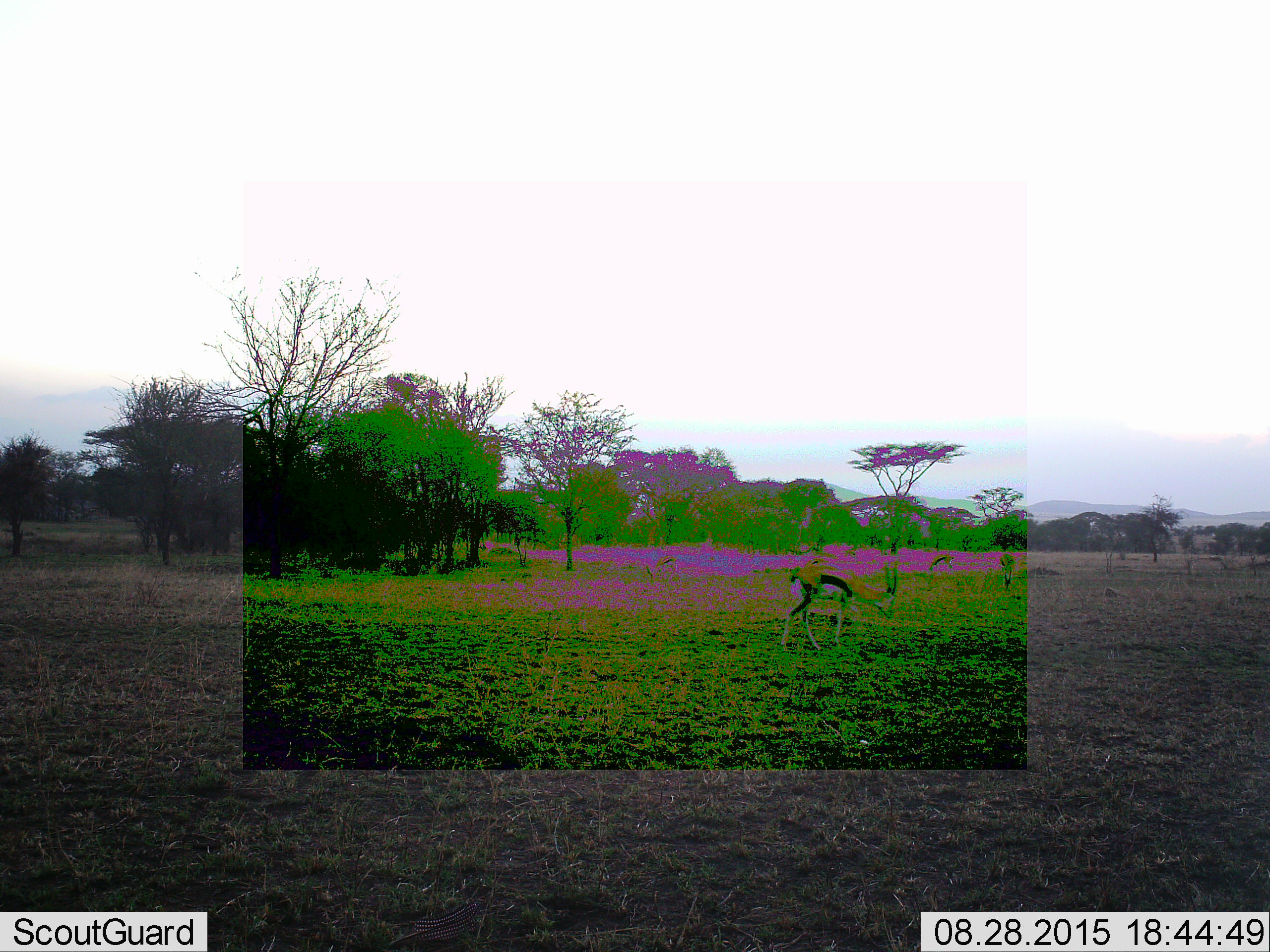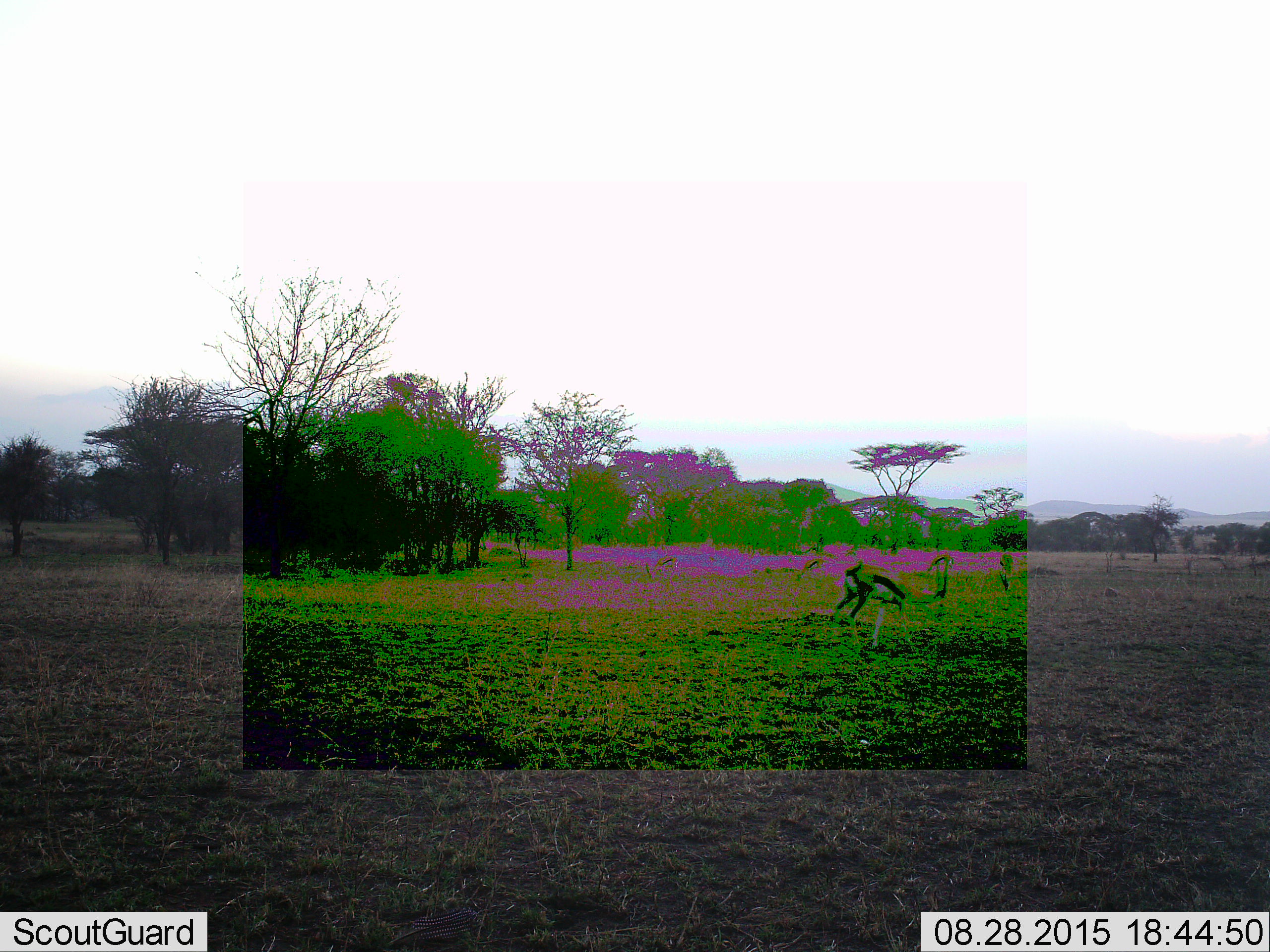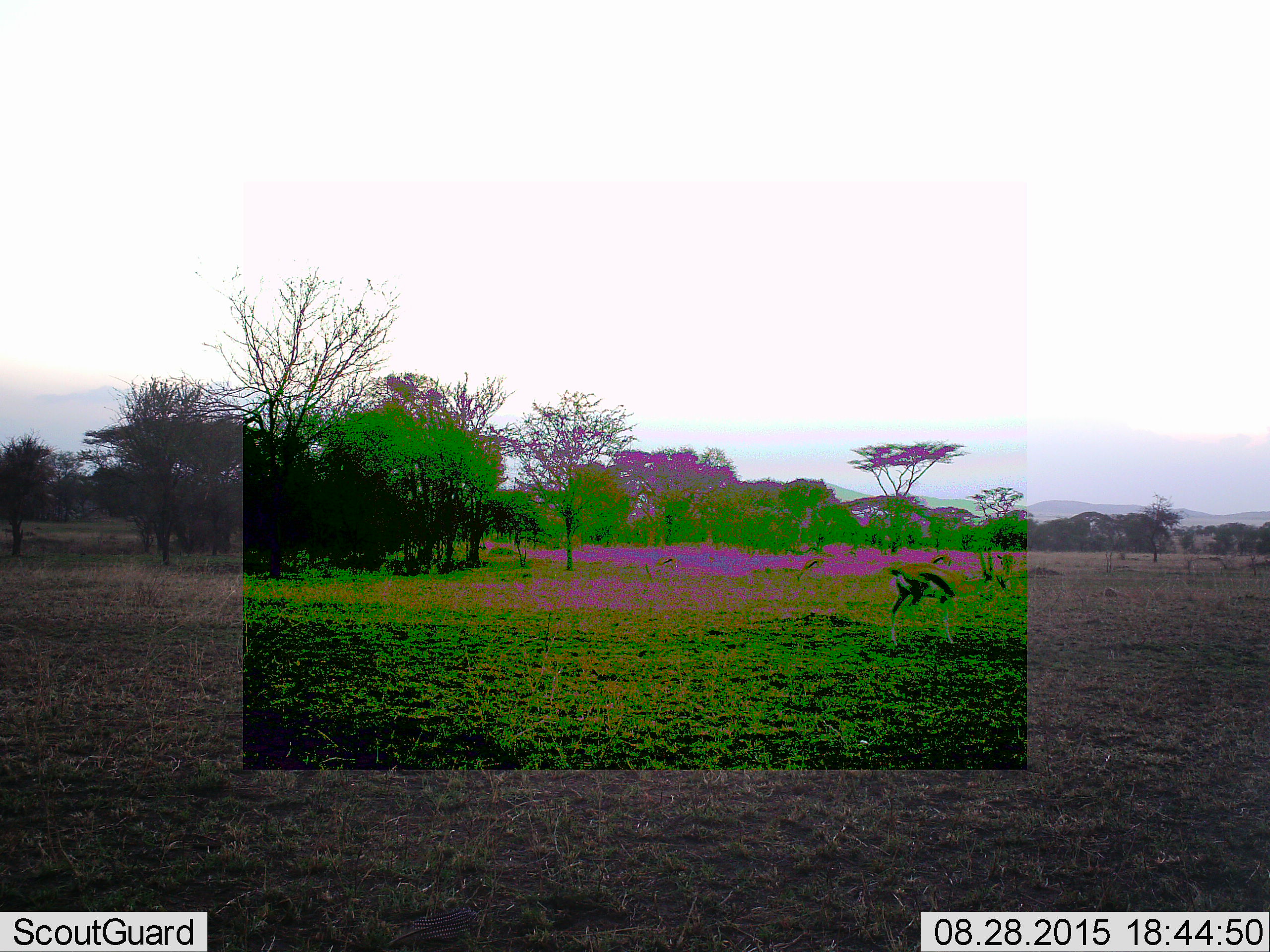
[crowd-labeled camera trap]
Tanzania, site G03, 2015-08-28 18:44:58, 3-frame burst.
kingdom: Animalia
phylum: Chordata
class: Mammalia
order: Artiodactyla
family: Bovidae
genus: Eudorcas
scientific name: Eudorcas thomsonii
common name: thomson's gazelle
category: gazellethomsons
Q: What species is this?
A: Gazellethomsons (thomson's gazelle) (Eudorcas thomsonii).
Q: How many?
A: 1.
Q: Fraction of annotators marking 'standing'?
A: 29%.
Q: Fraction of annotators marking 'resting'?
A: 0%.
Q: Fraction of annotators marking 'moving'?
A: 93%.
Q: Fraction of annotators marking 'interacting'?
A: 0%.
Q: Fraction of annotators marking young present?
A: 7%.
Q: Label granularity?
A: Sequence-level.